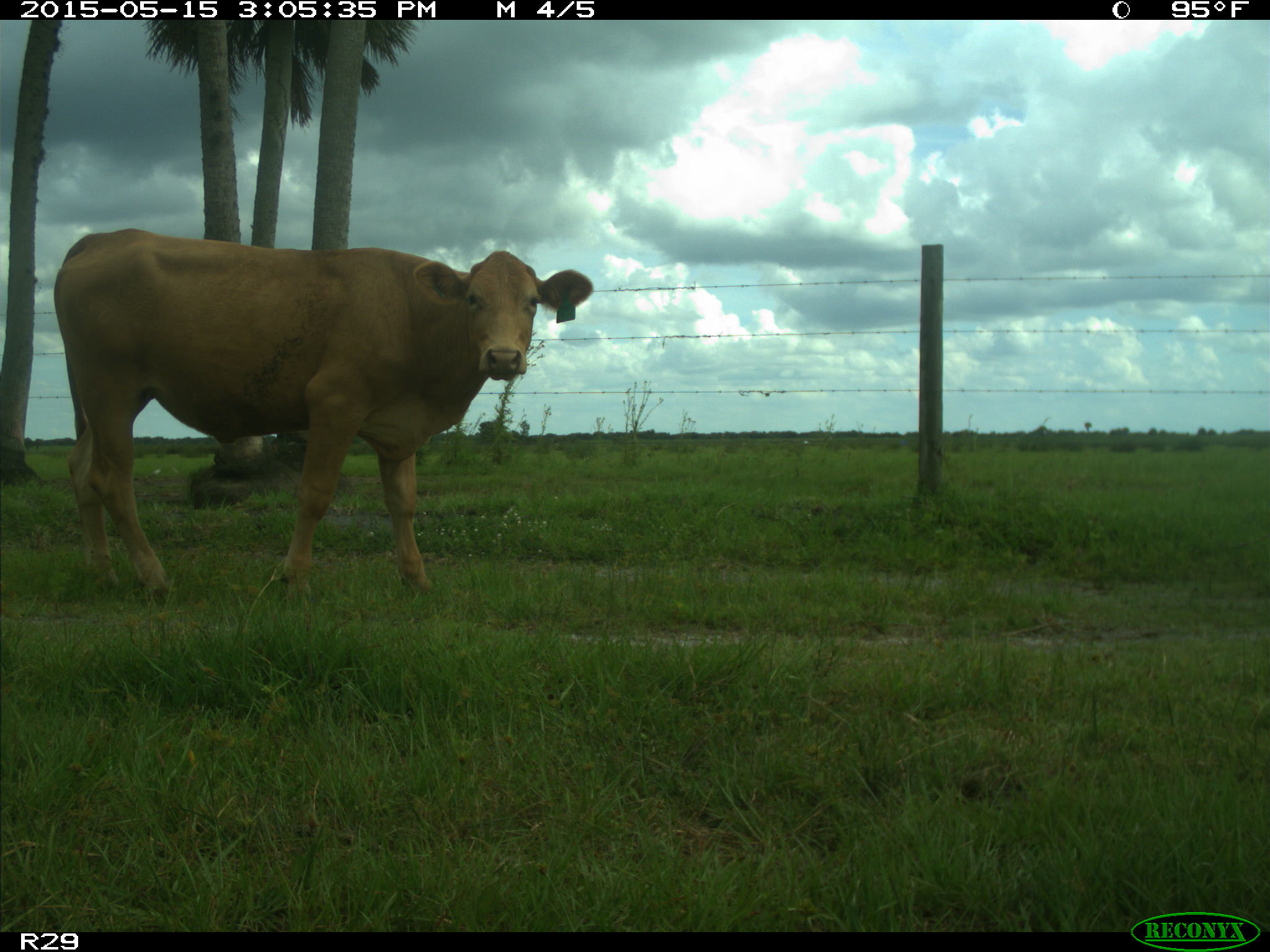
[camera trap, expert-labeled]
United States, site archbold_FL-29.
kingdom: Animalia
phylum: Chordata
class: Mammalia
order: Artiodactyla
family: Bovidae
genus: Bos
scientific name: Bos taurus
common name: domestic cow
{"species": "Bos taurus (domestic cow)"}